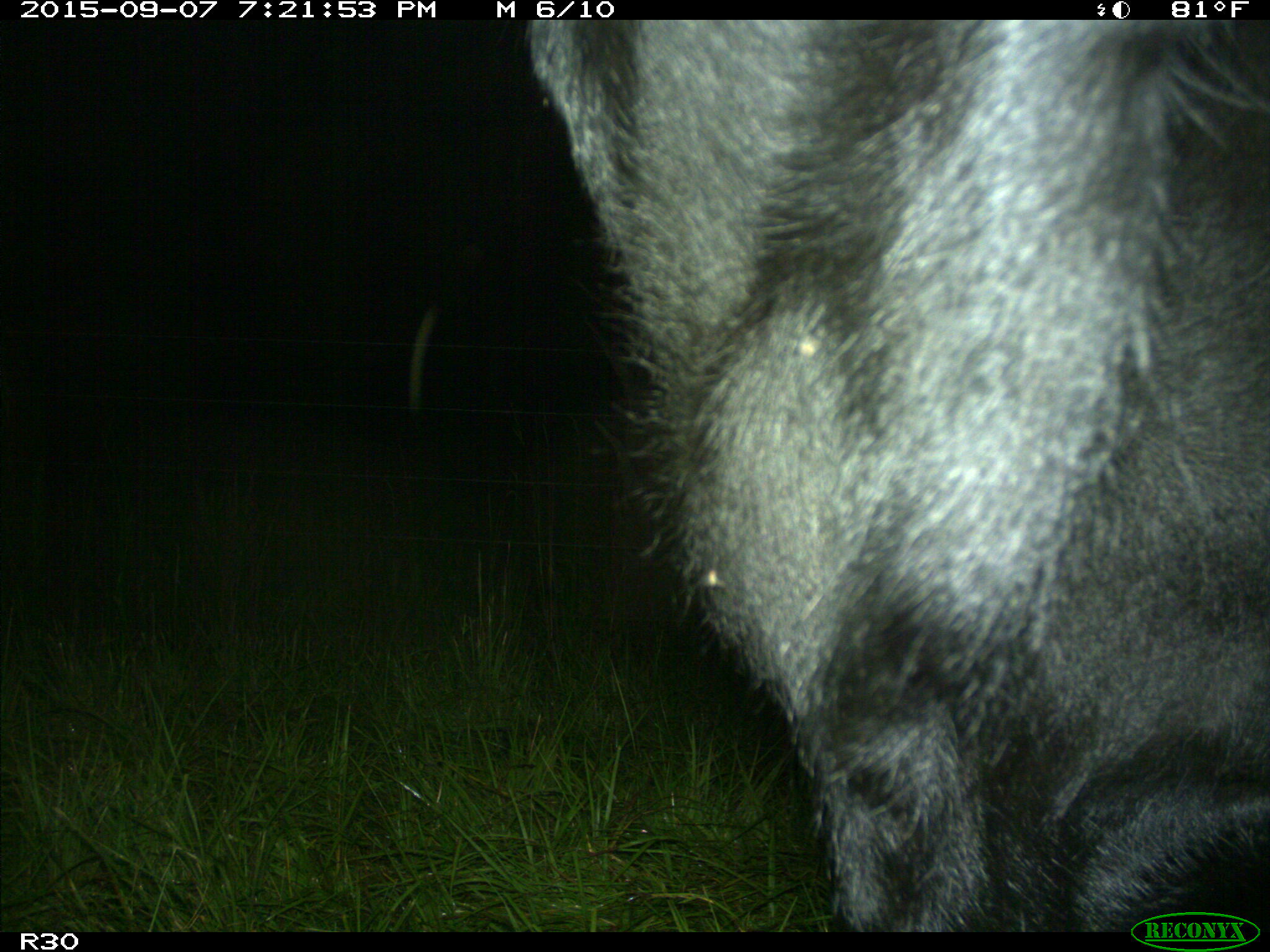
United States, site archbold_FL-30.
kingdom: Animalia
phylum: Chordata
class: Mammalia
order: Artiodactyla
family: Bovidae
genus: Bos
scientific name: Bos taurus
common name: domestic cow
Bos taurus (domestic cow).